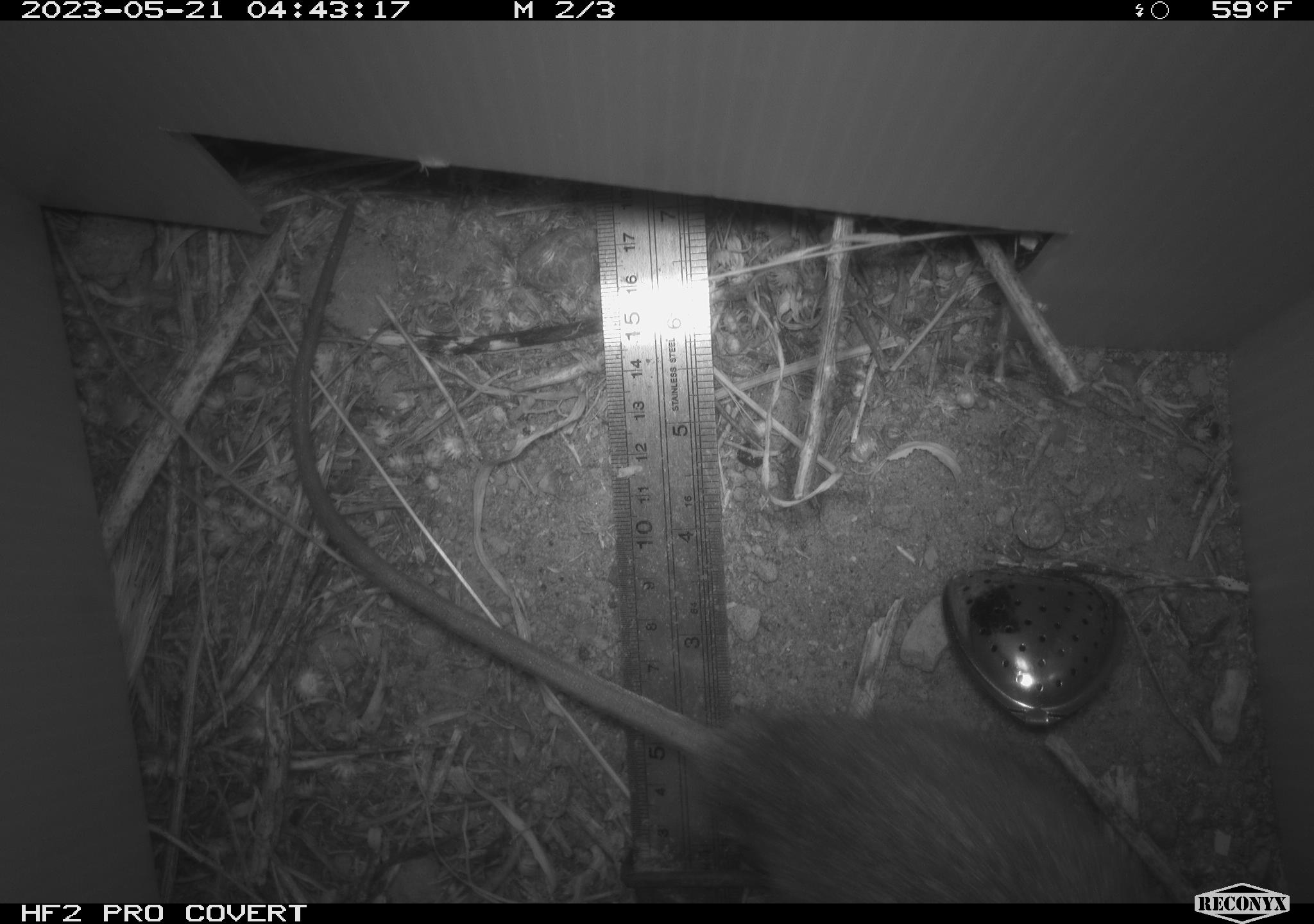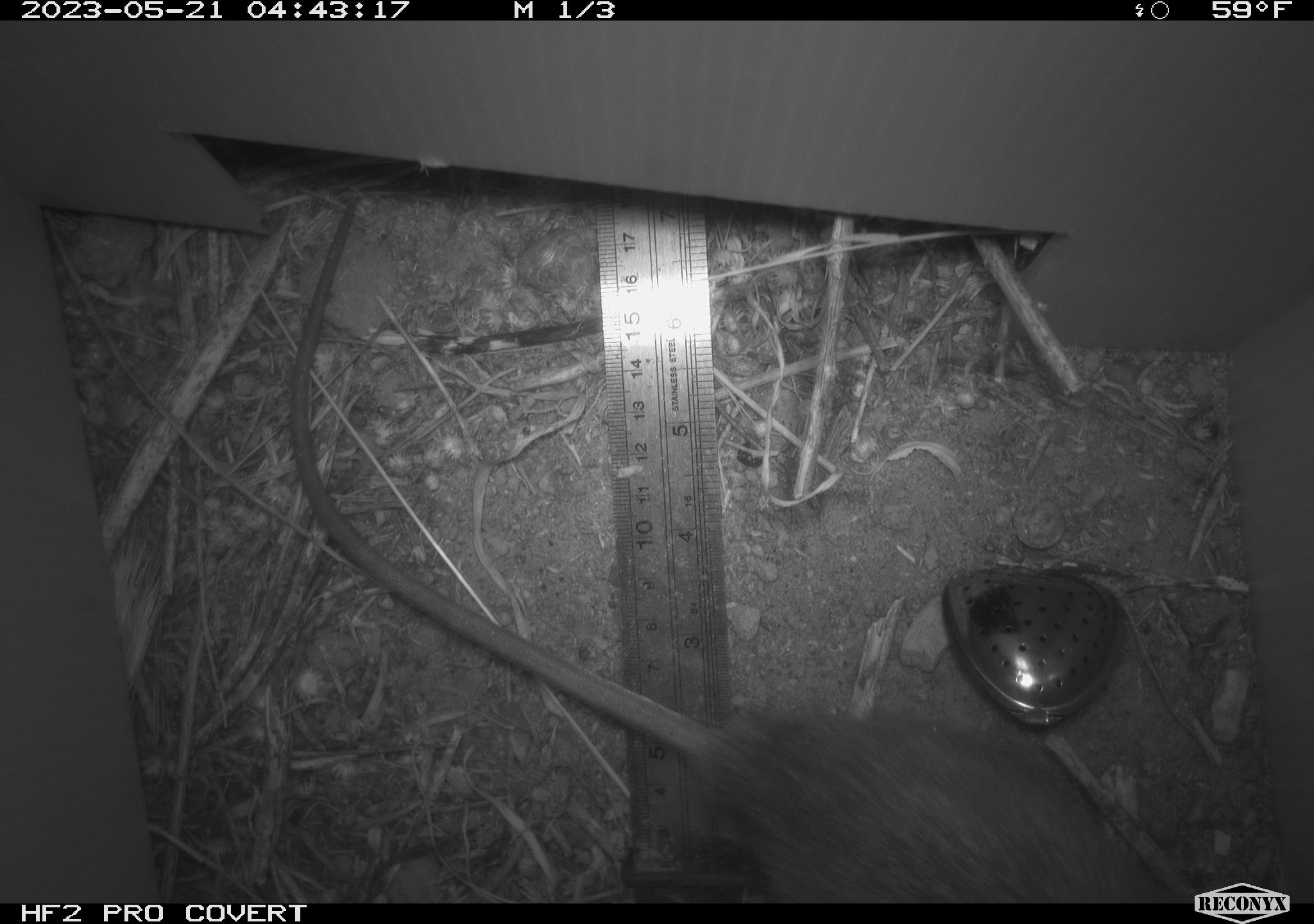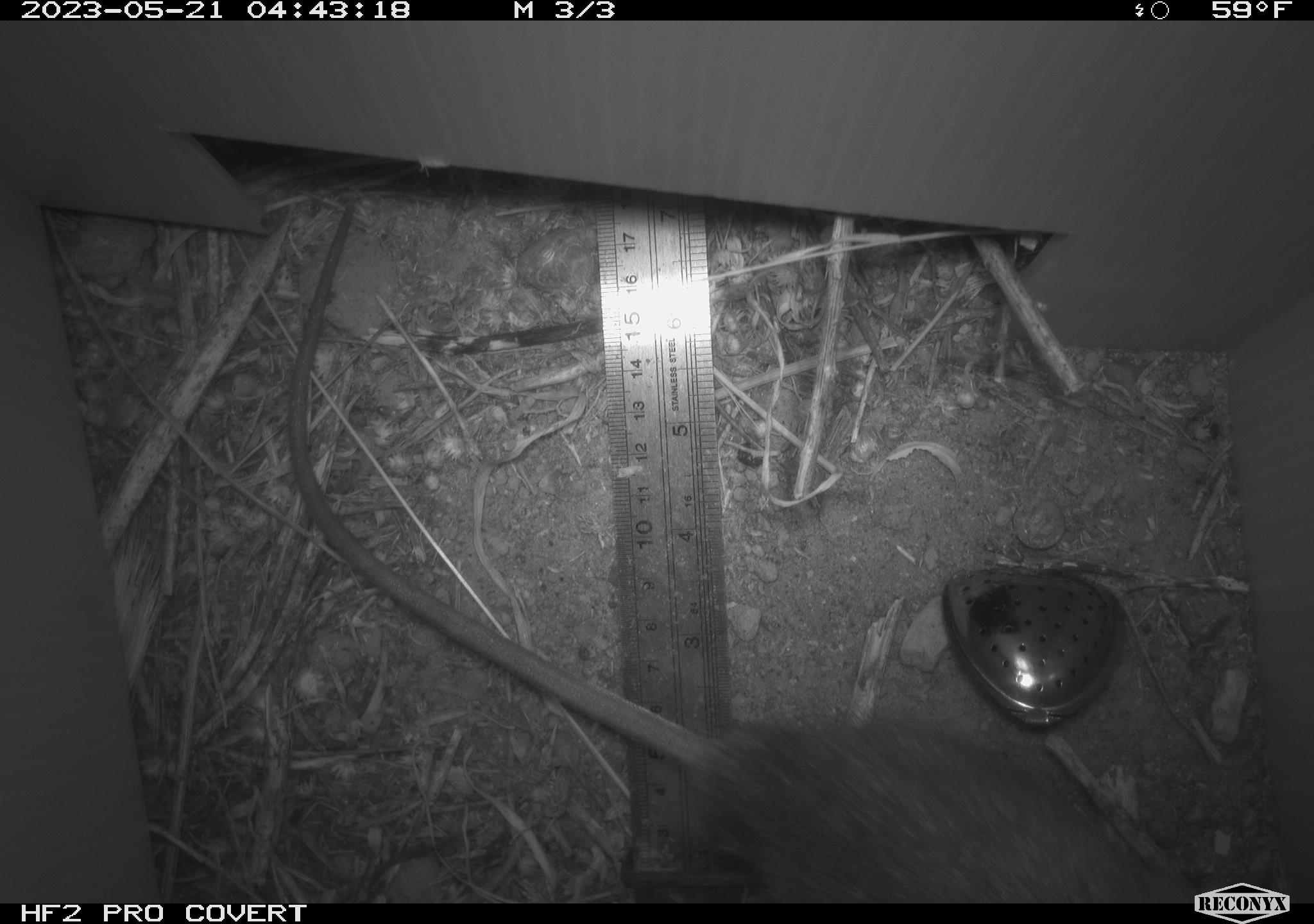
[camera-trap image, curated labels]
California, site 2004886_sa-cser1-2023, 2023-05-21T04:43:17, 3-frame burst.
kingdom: Animalia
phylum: Chordata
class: Mammalia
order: Rodentia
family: Muridae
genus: Rattus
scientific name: Rattus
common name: rat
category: rattus species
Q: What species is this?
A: Rattus species (rat) (Rattus).